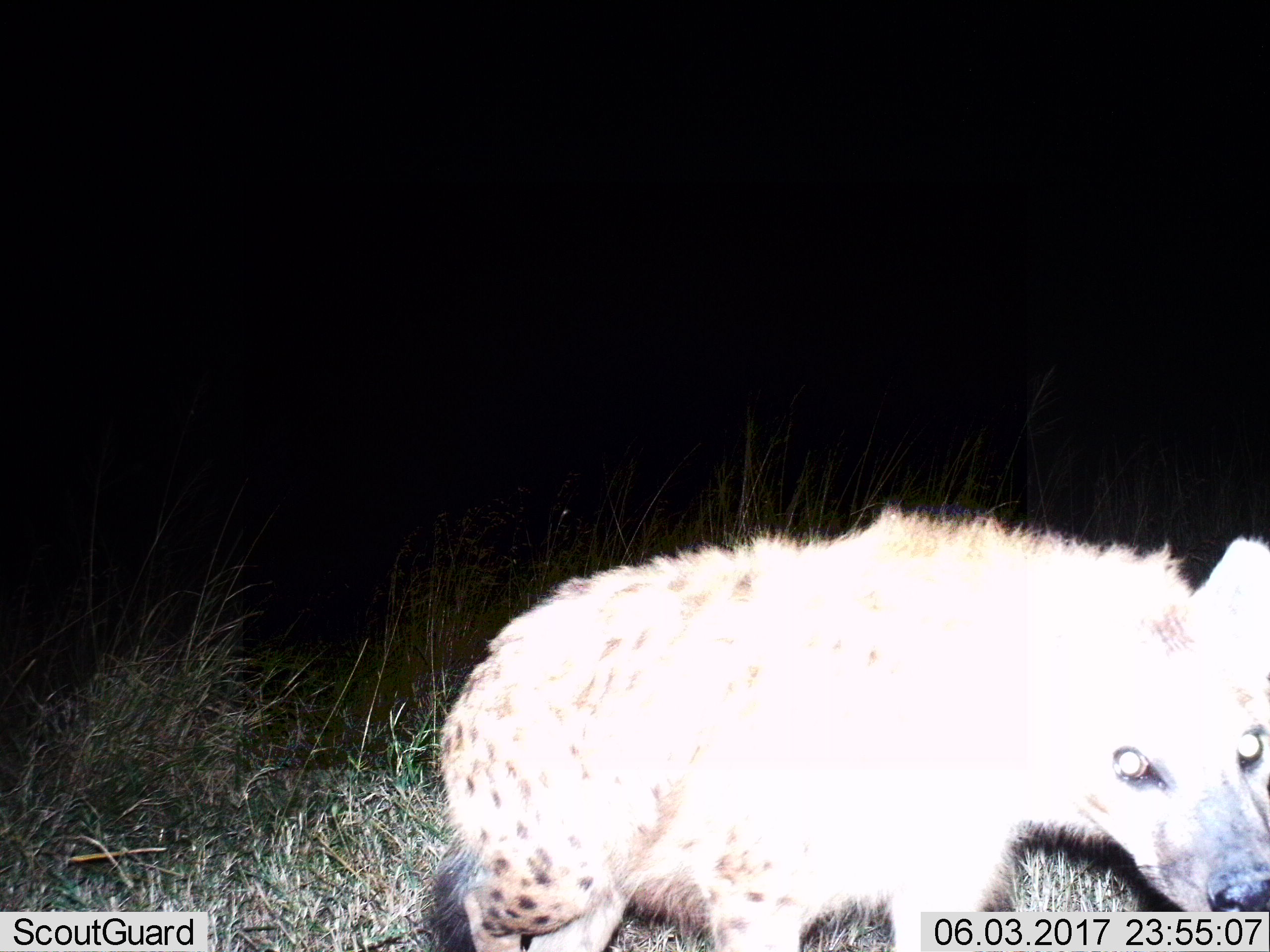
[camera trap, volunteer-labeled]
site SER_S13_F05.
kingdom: Animalia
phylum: Chordata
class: Mammalia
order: Carnivora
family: Hyaenidae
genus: Crocuta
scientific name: Crocuta crocuta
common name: spotted hyena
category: hyenaspotted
Hyenaspotted (spotted hyena) (Crocuta crocuta), count 1. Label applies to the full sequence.